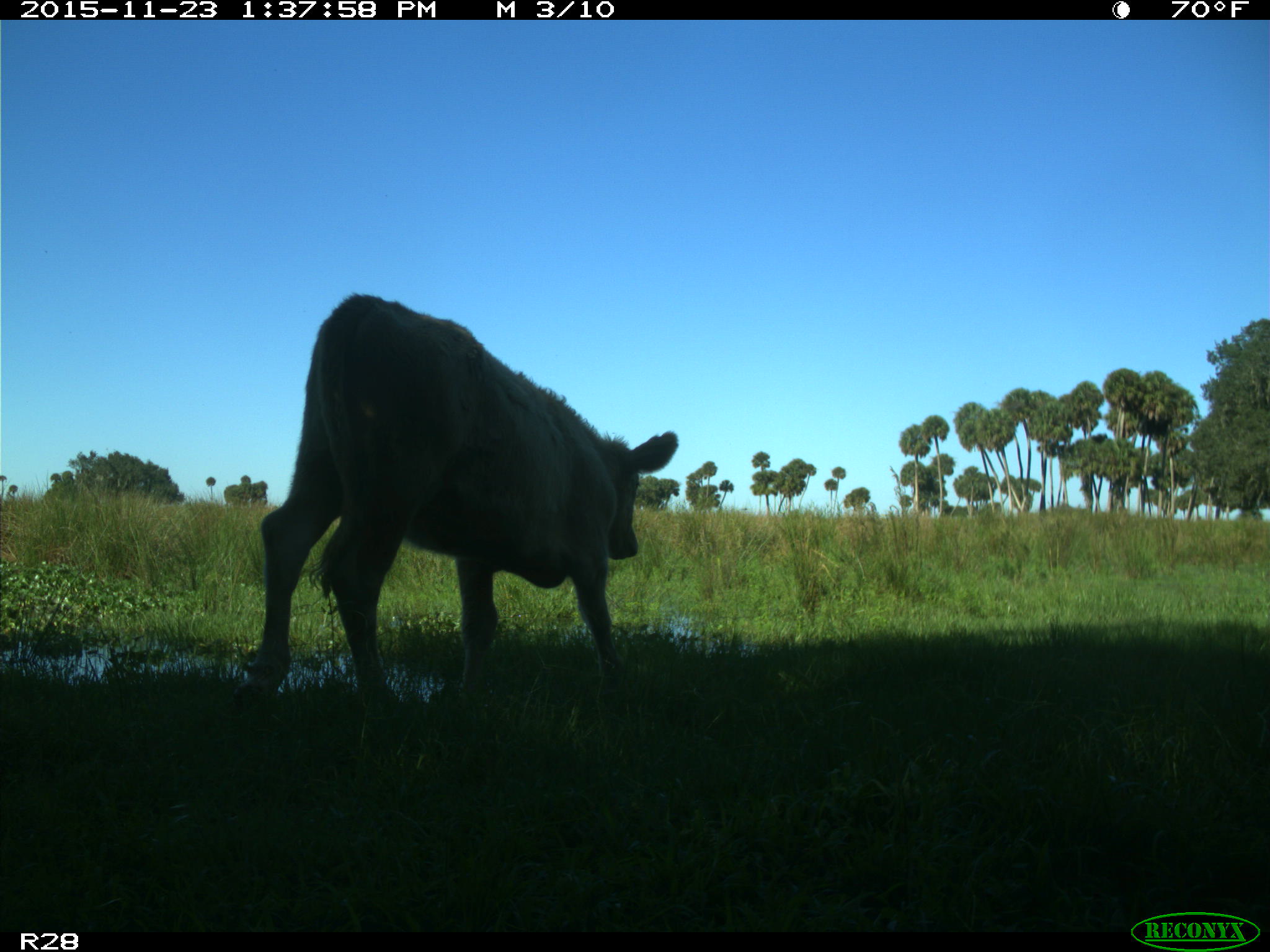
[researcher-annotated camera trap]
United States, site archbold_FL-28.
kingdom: Animalia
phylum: Chordata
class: Mammalia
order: Artiodactyla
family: Bovidae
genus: Bos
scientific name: Bos taurus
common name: domestic cow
Bos taurus (domestic cow).